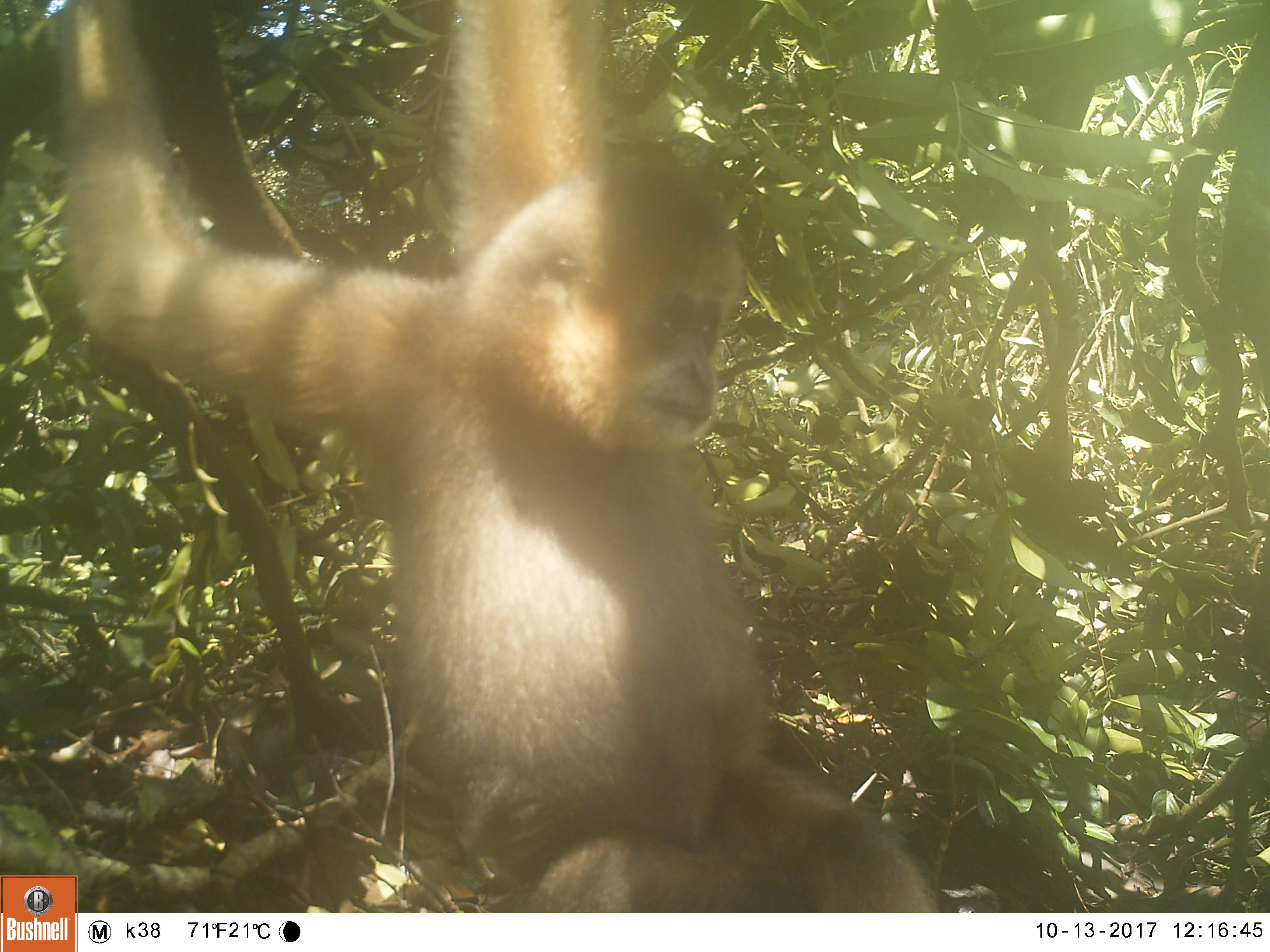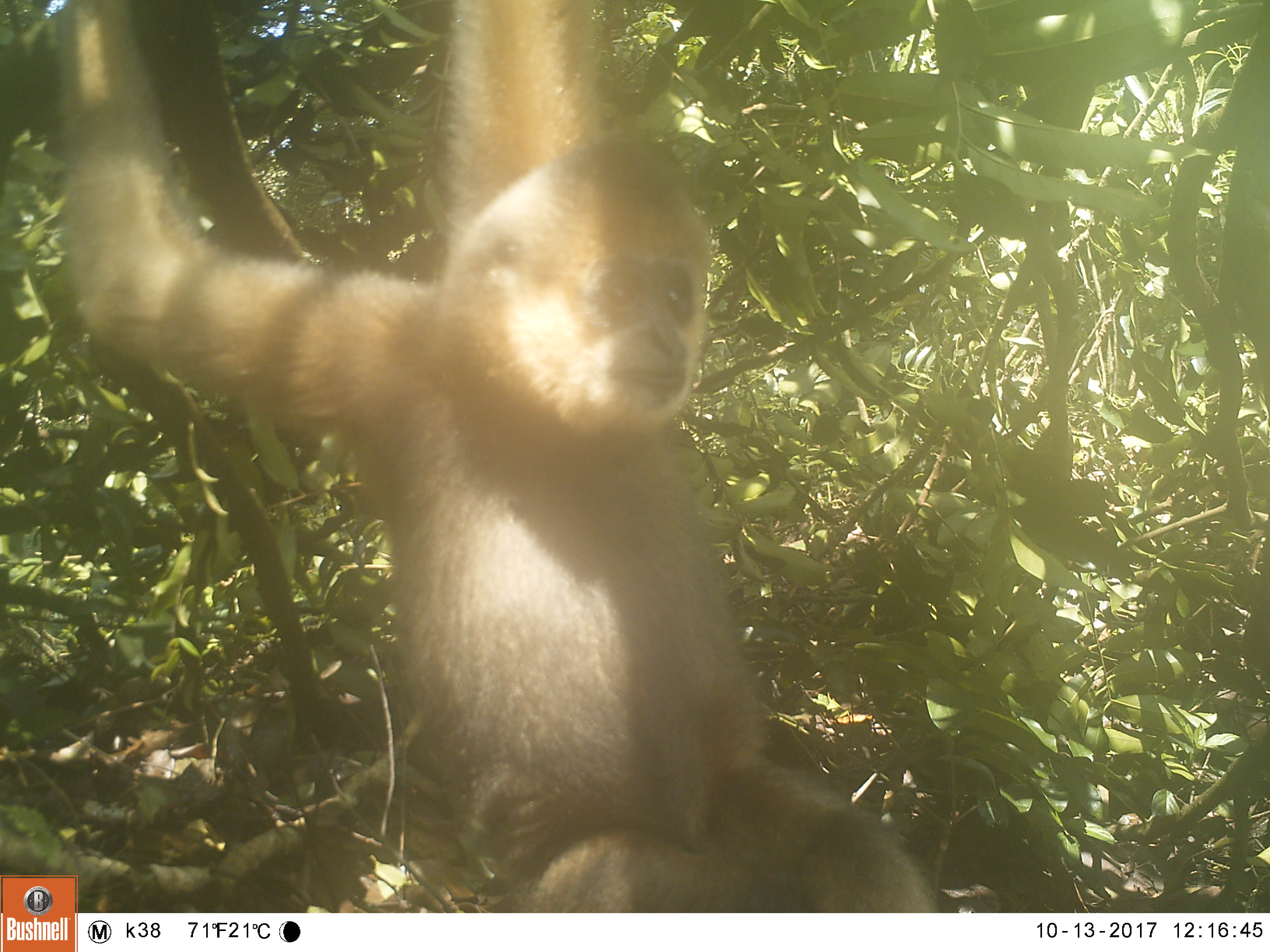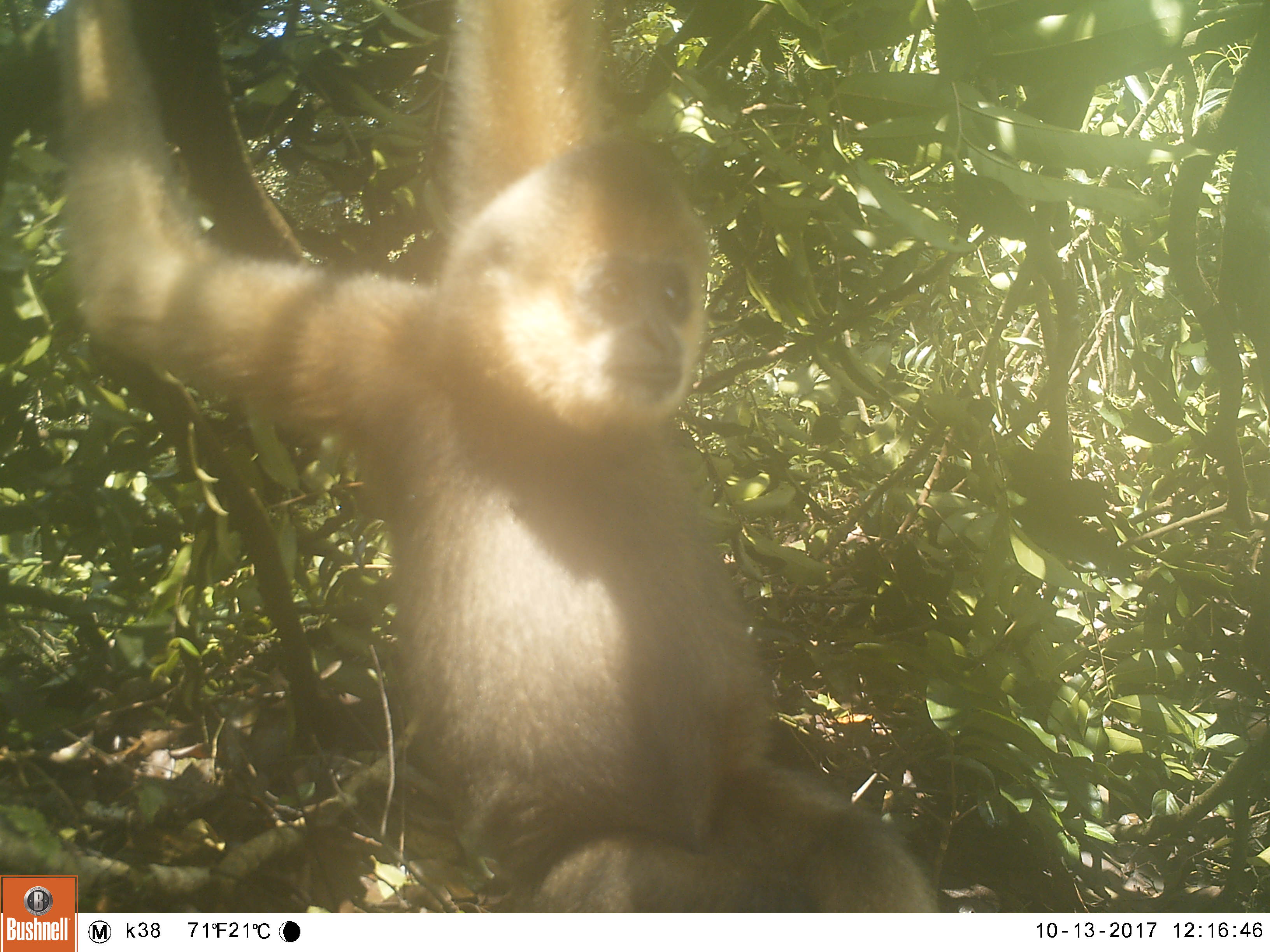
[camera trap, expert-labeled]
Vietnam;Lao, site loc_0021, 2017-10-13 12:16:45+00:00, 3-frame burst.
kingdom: Animalia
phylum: Chordata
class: Mammalia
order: Primates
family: Hylobatidae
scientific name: Hylobatidae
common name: gibbon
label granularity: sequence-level